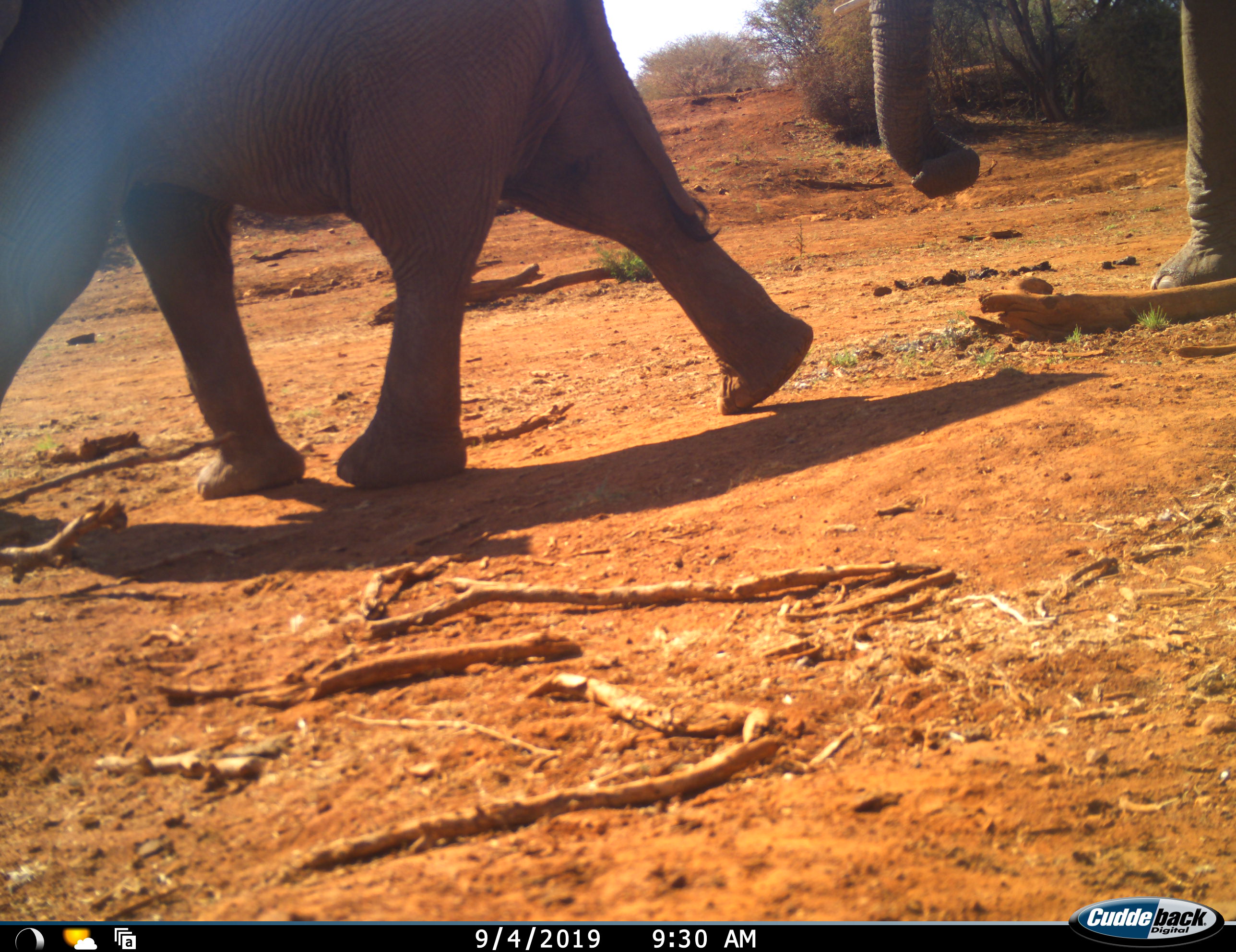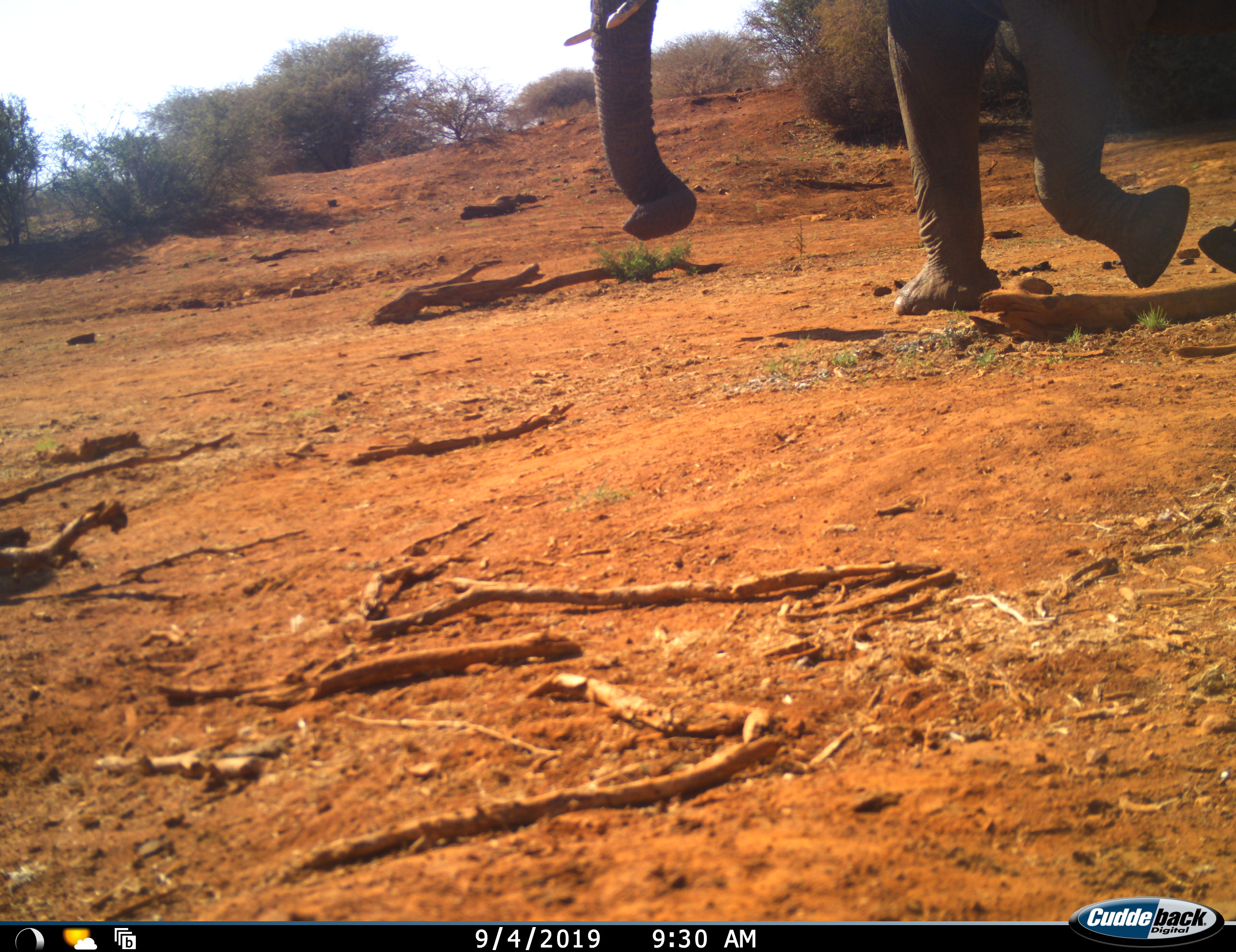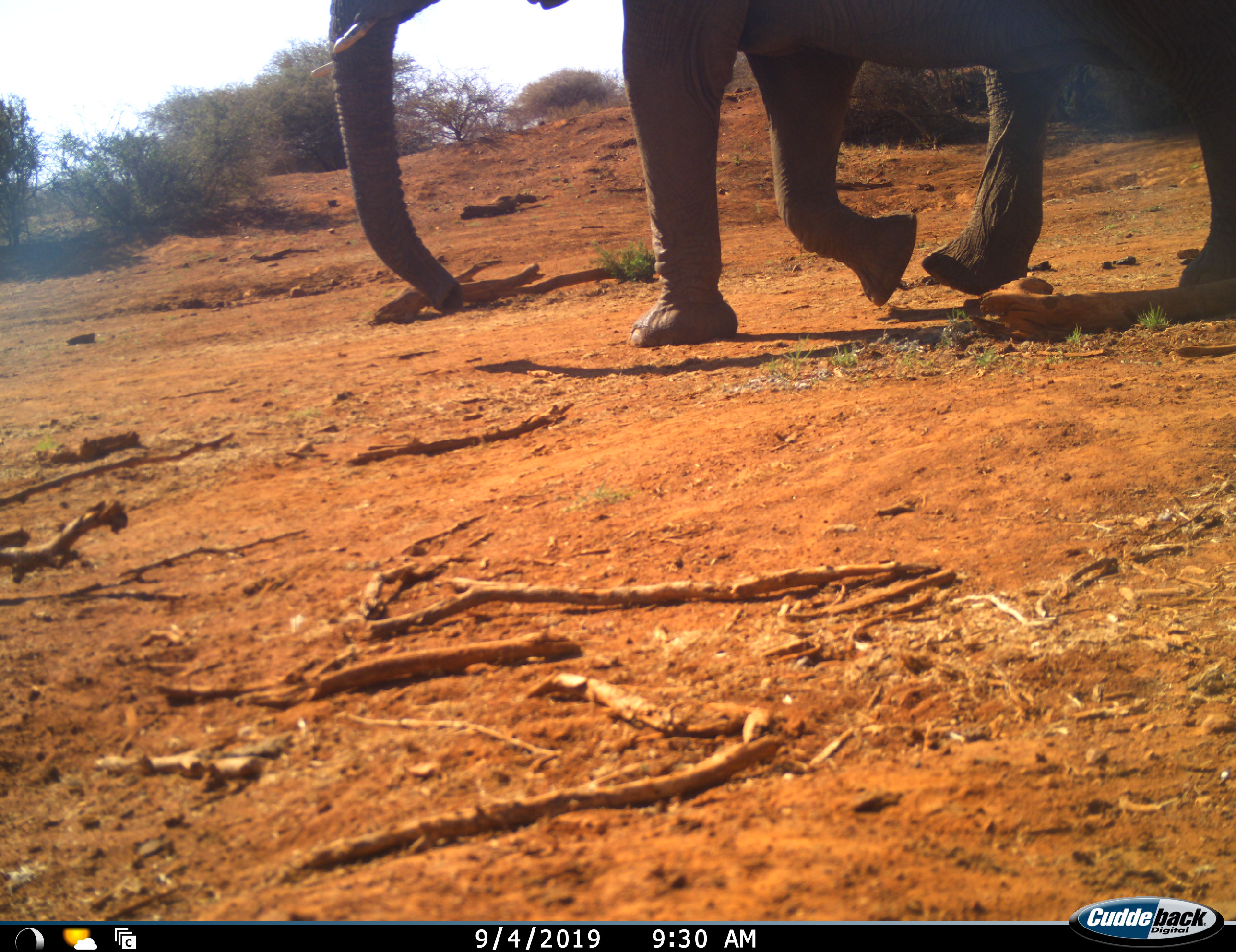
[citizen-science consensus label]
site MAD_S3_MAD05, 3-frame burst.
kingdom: Animalia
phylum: Chordata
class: Mammalia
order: Proboscidea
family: Elephantidae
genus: Loxodonta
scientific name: Loxodonta africana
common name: african bush elephant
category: elephant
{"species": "elephant (african bush elephant) (Loxodonta africana)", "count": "2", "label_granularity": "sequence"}